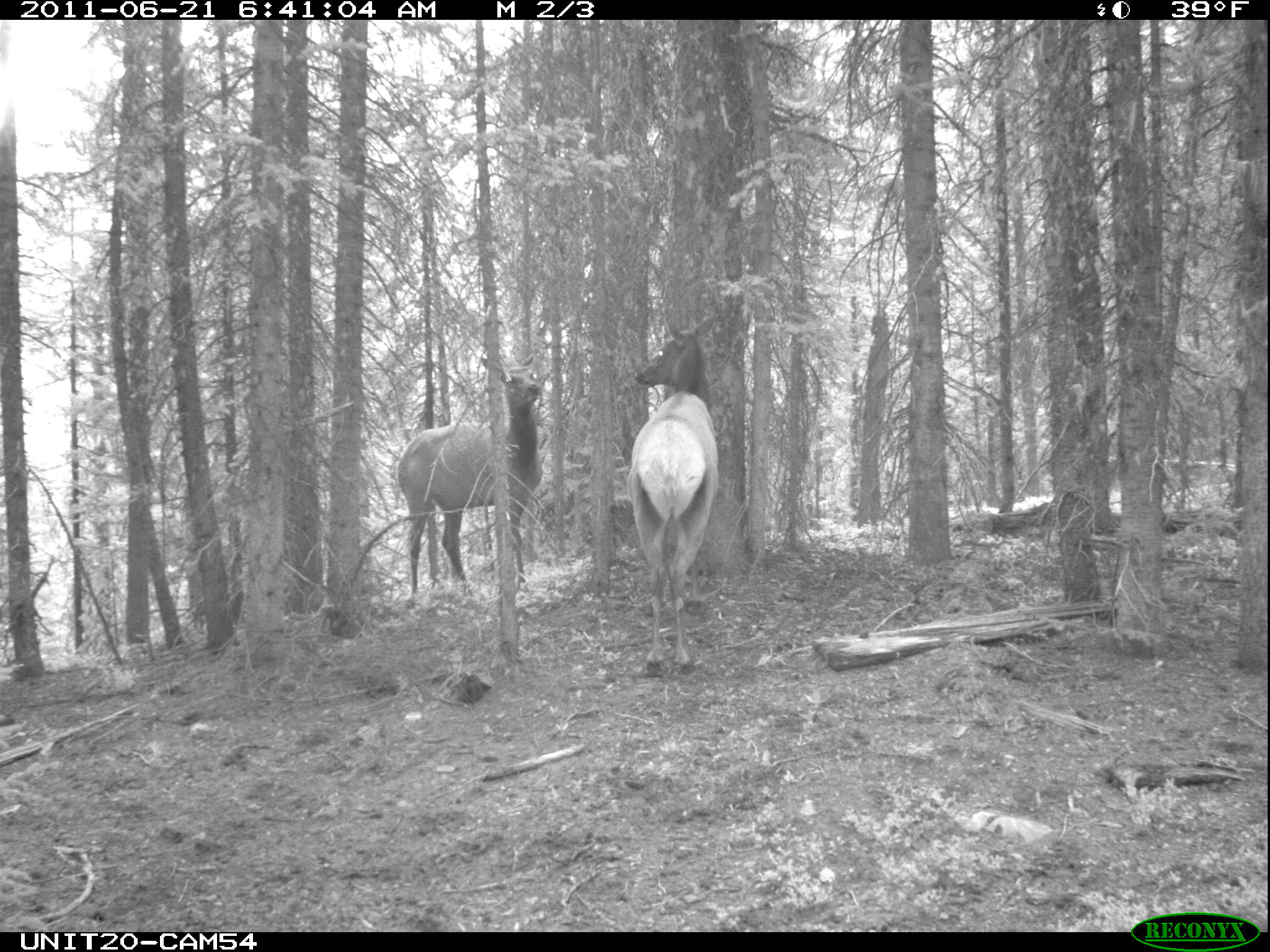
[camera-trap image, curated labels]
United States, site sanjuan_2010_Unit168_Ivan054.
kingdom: Animalia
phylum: Chordata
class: Mammalia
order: Artiodactyla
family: Cervidae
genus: Cervus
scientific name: Cervus elaphus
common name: red deer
Cervus elaphus (red deer).